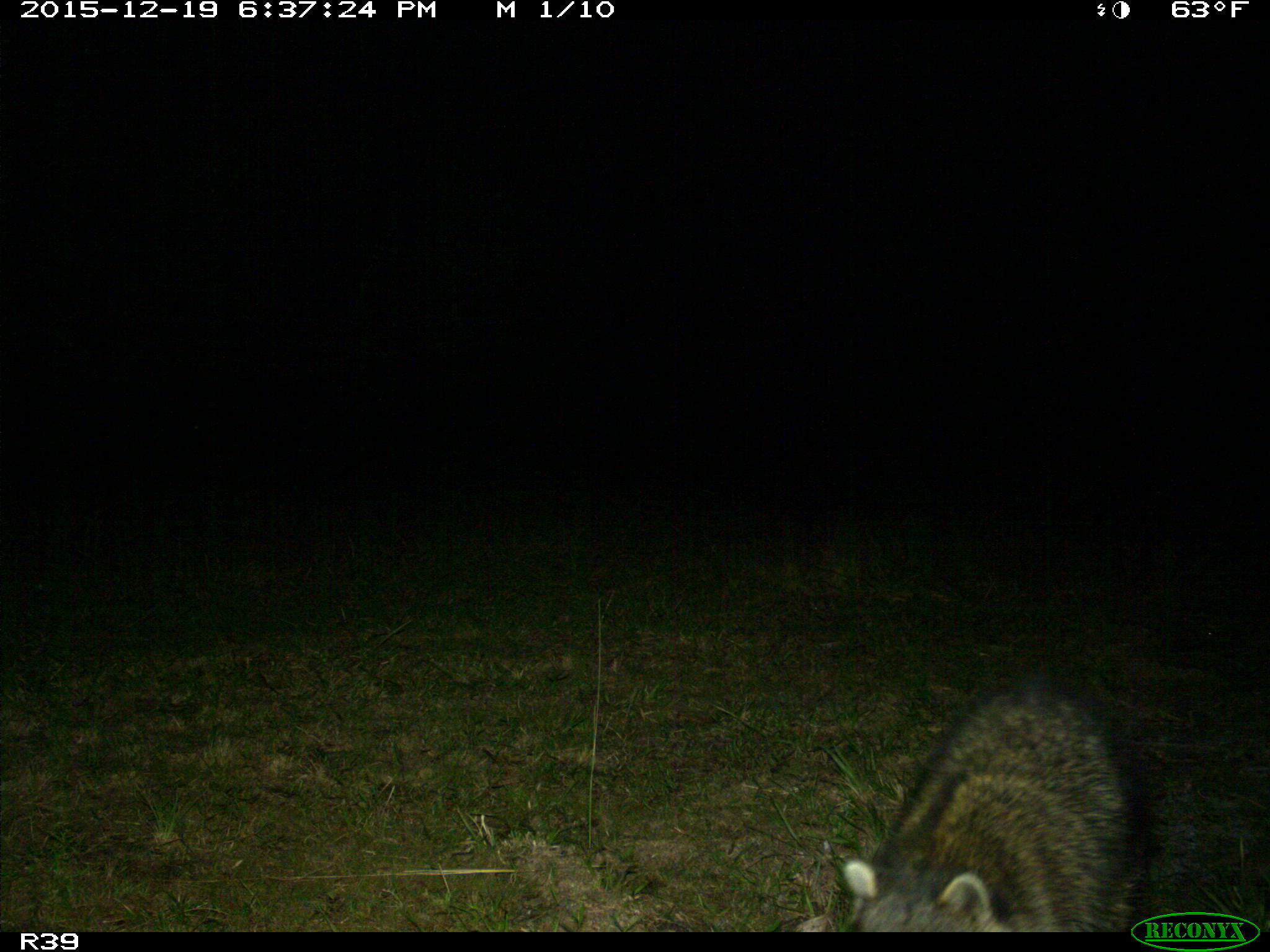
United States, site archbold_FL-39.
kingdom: Animalia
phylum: Chordata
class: Mammalia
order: Carnivora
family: Procyonidae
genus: Procyon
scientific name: Procyon lotor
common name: common raccoon